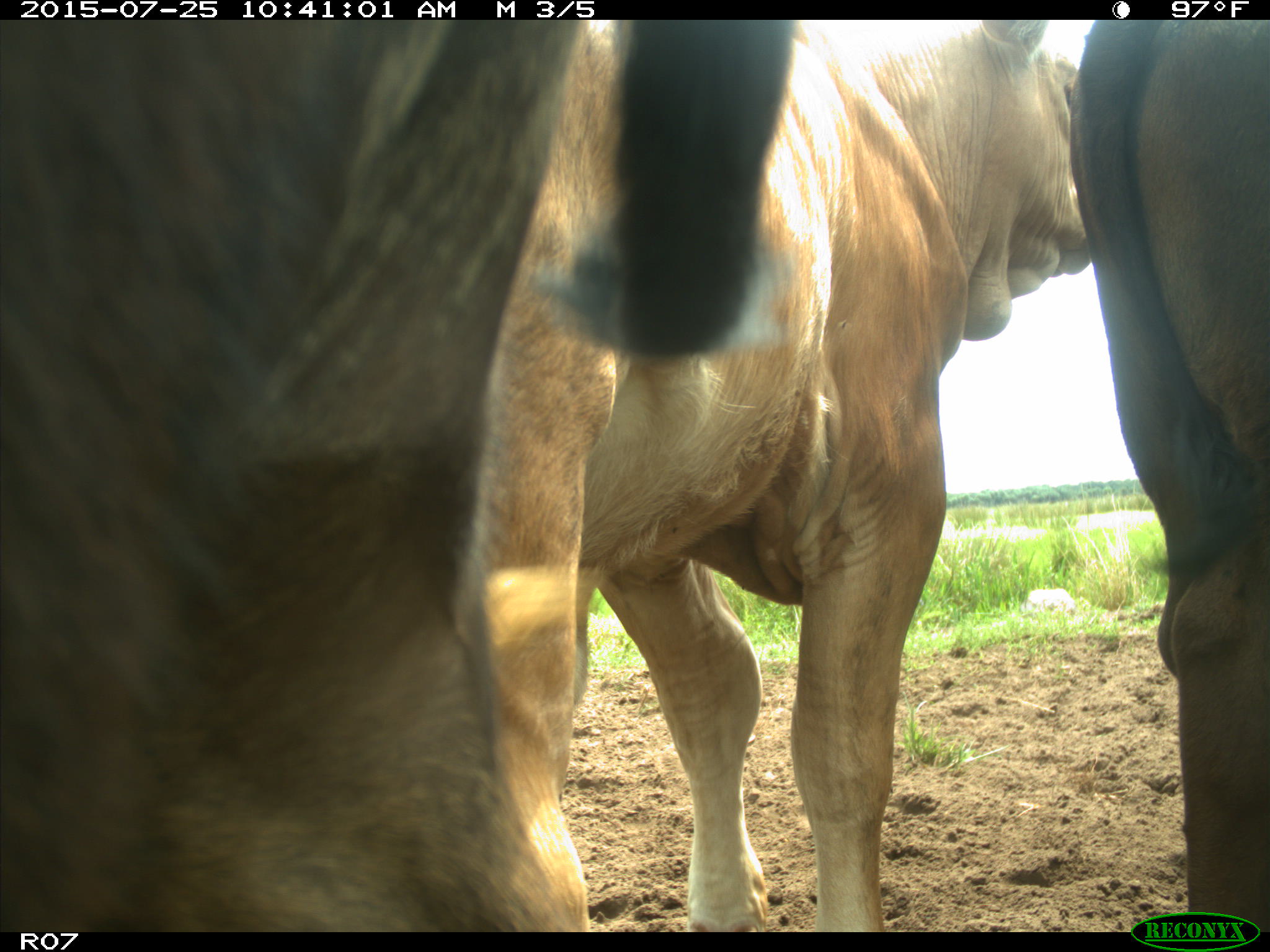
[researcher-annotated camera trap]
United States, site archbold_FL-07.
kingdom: Animalia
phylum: Chordata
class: Mammalia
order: Artiodactyla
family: Bovidae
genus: Bos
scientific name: Bos taurus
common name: domestic cow